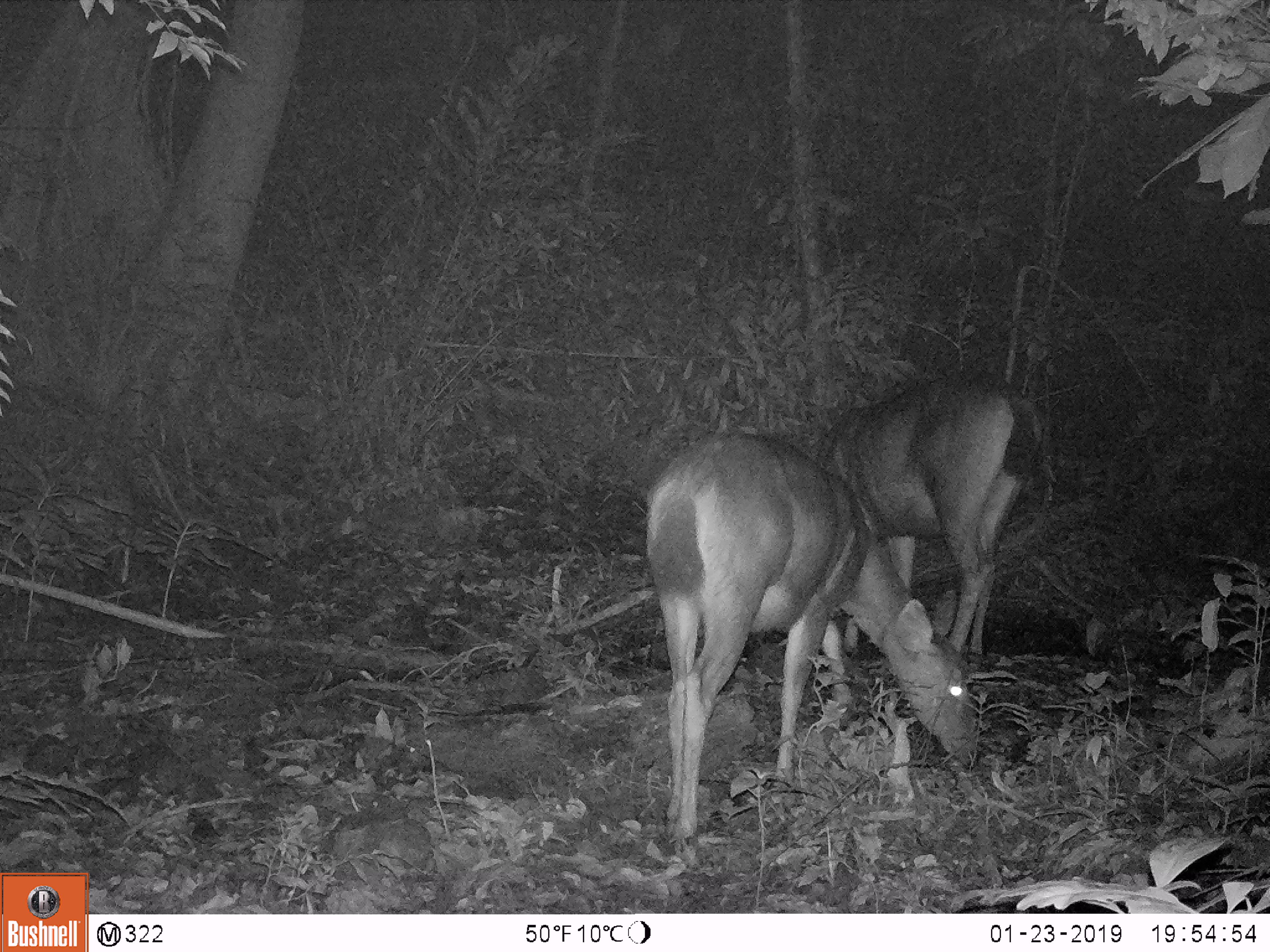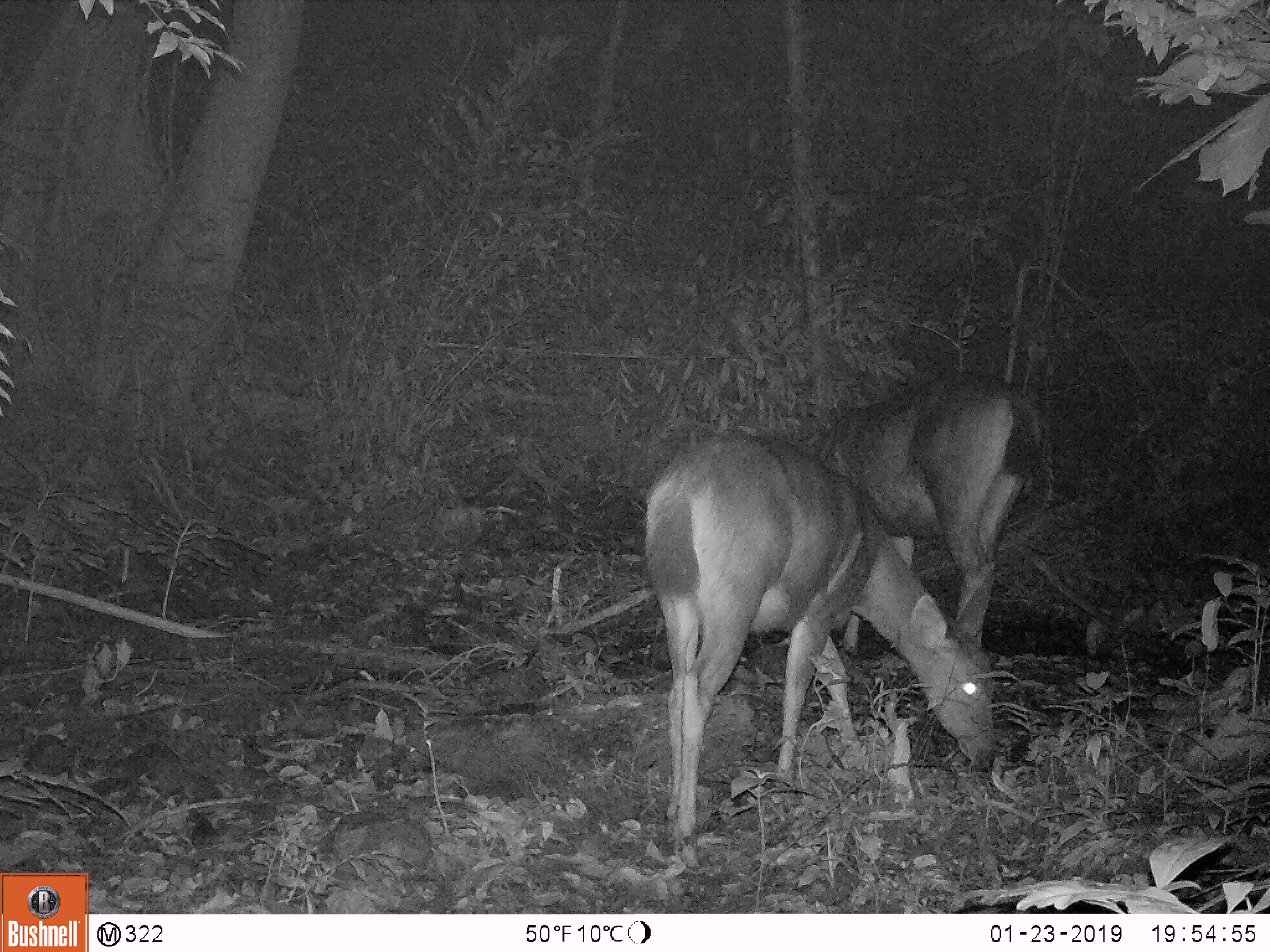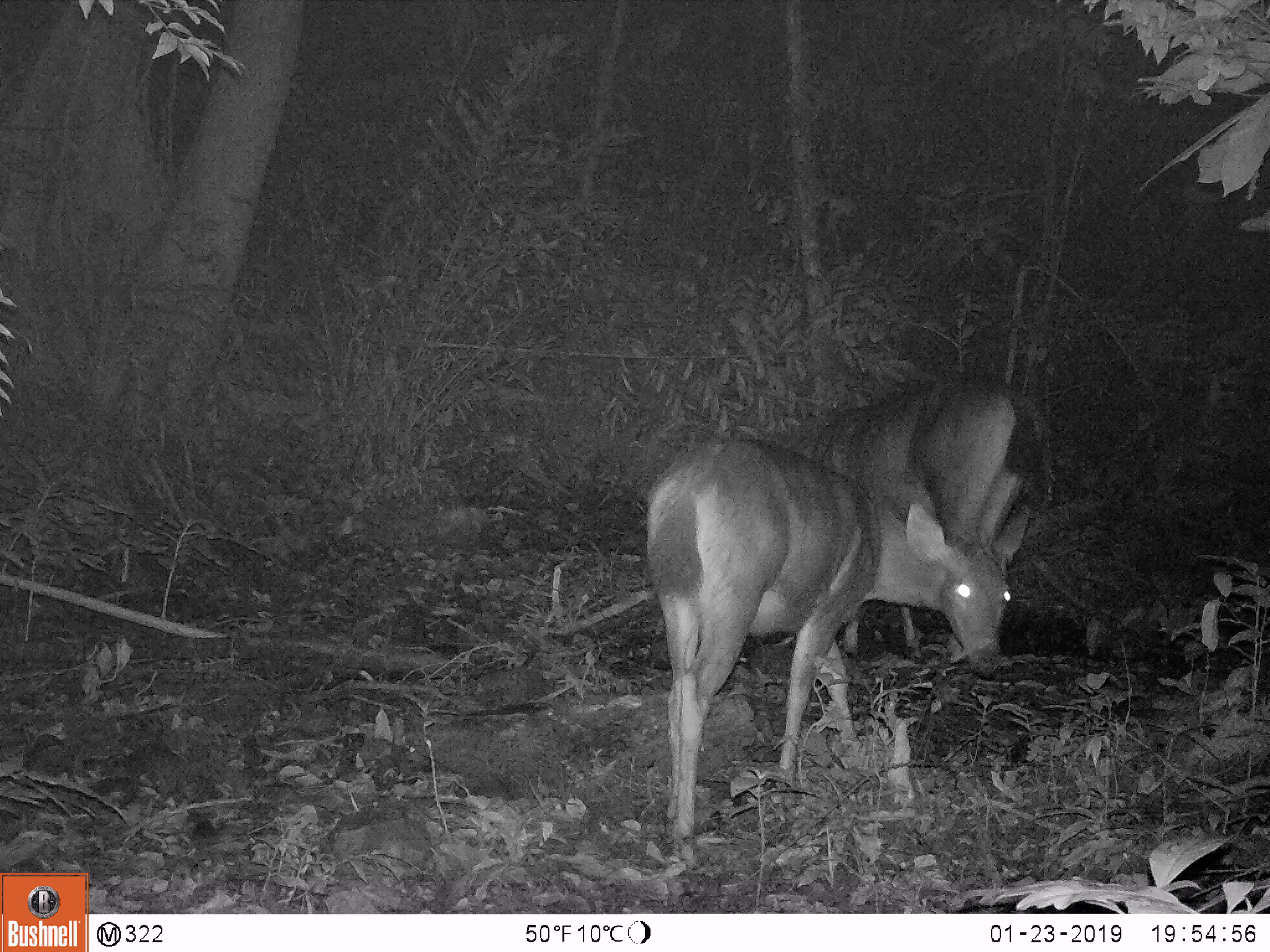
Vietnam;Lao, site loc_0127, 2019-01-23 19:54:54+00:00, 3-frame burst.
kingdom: Animalia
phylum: Chordata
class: Mammalia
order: Artiodactyla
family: Cervidae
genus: Rusa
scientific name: Rusa unicolor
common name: sambar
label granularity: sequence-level